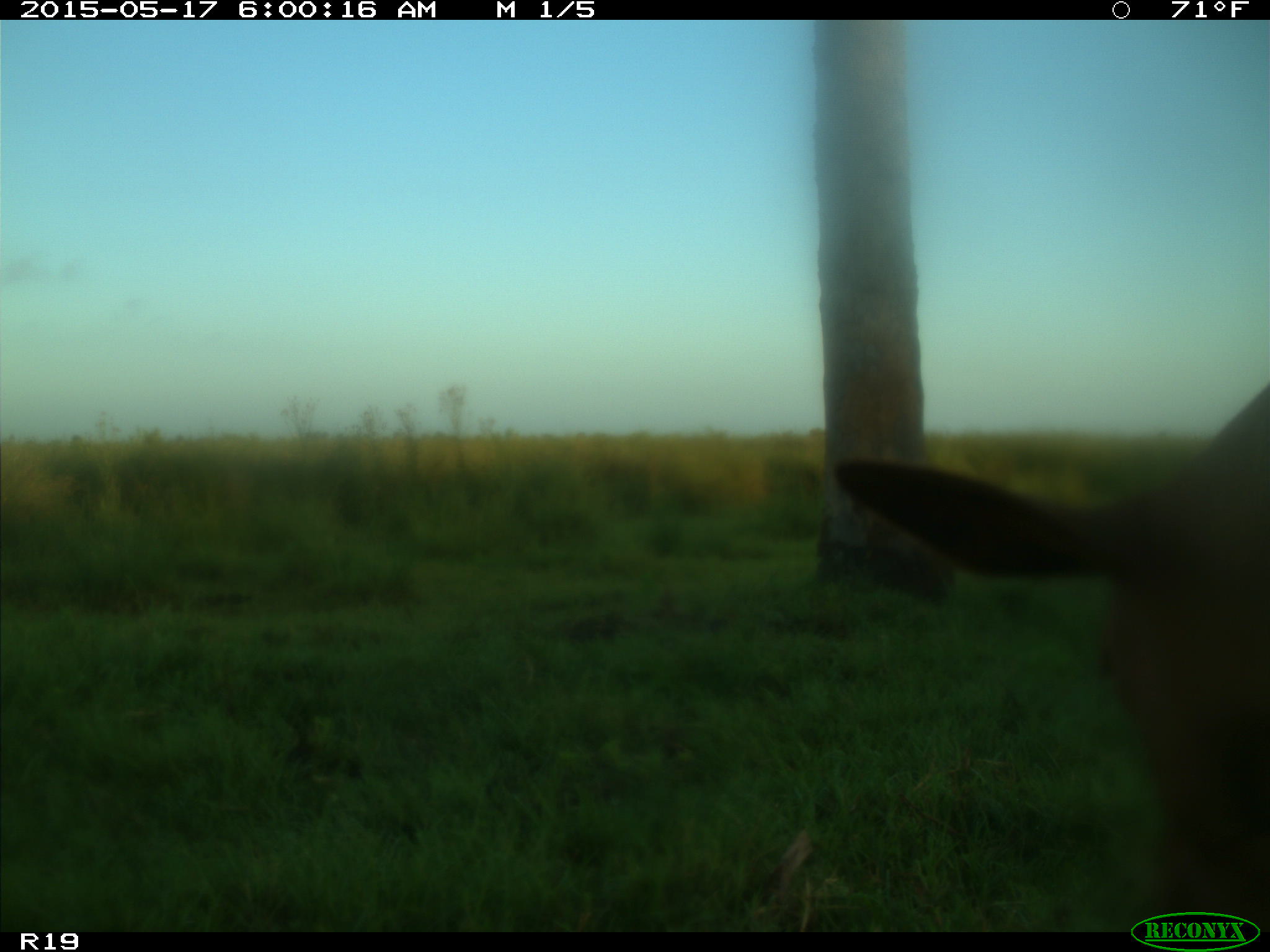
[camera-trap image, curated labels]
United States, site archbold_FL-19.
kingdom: Animalia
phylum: Chordata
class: Mammalia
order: Artiodactyla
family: Bovidae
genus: Bos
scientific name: Bos taurus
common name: domestic cow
Bos taurus (domestic cow).